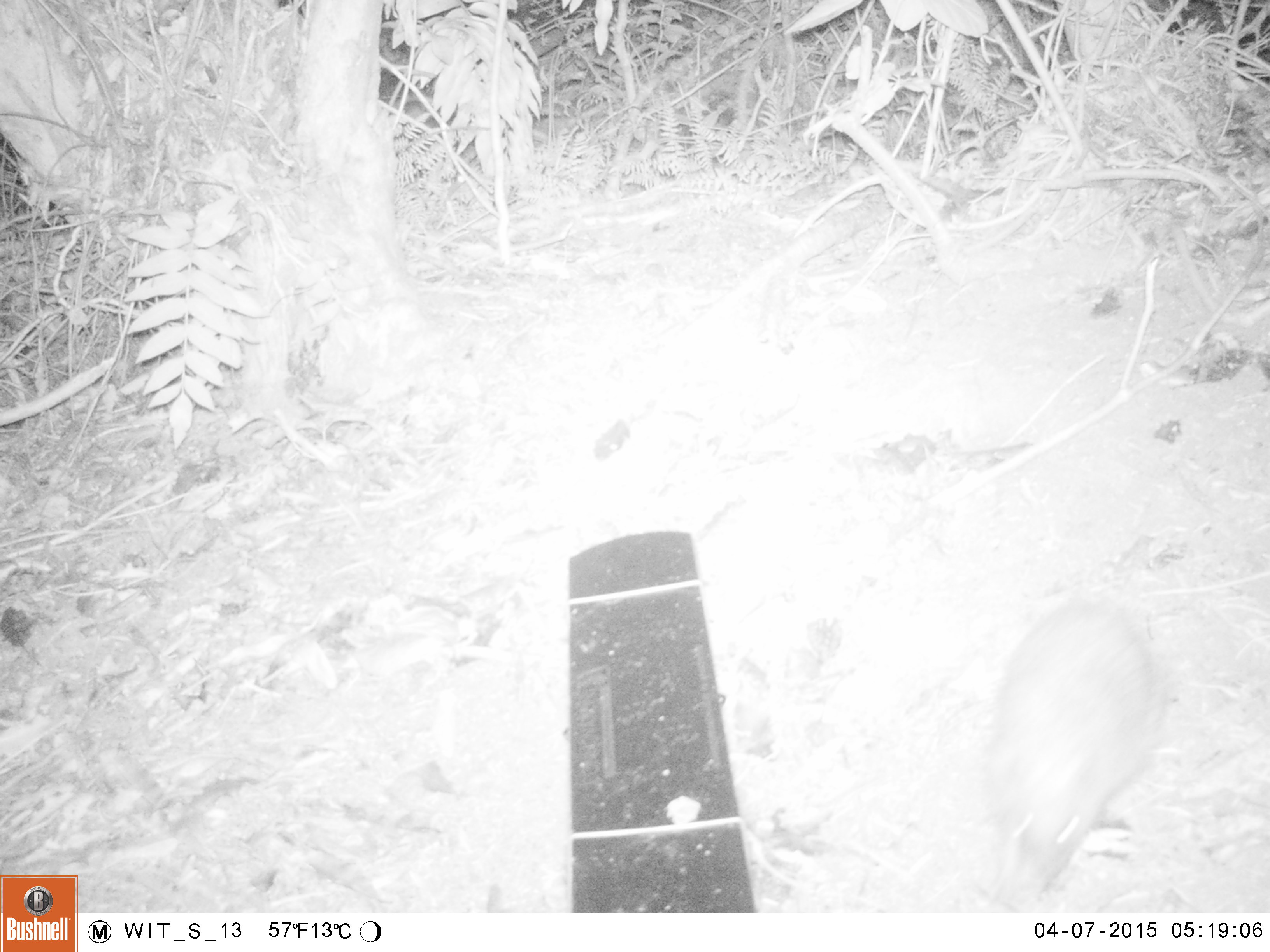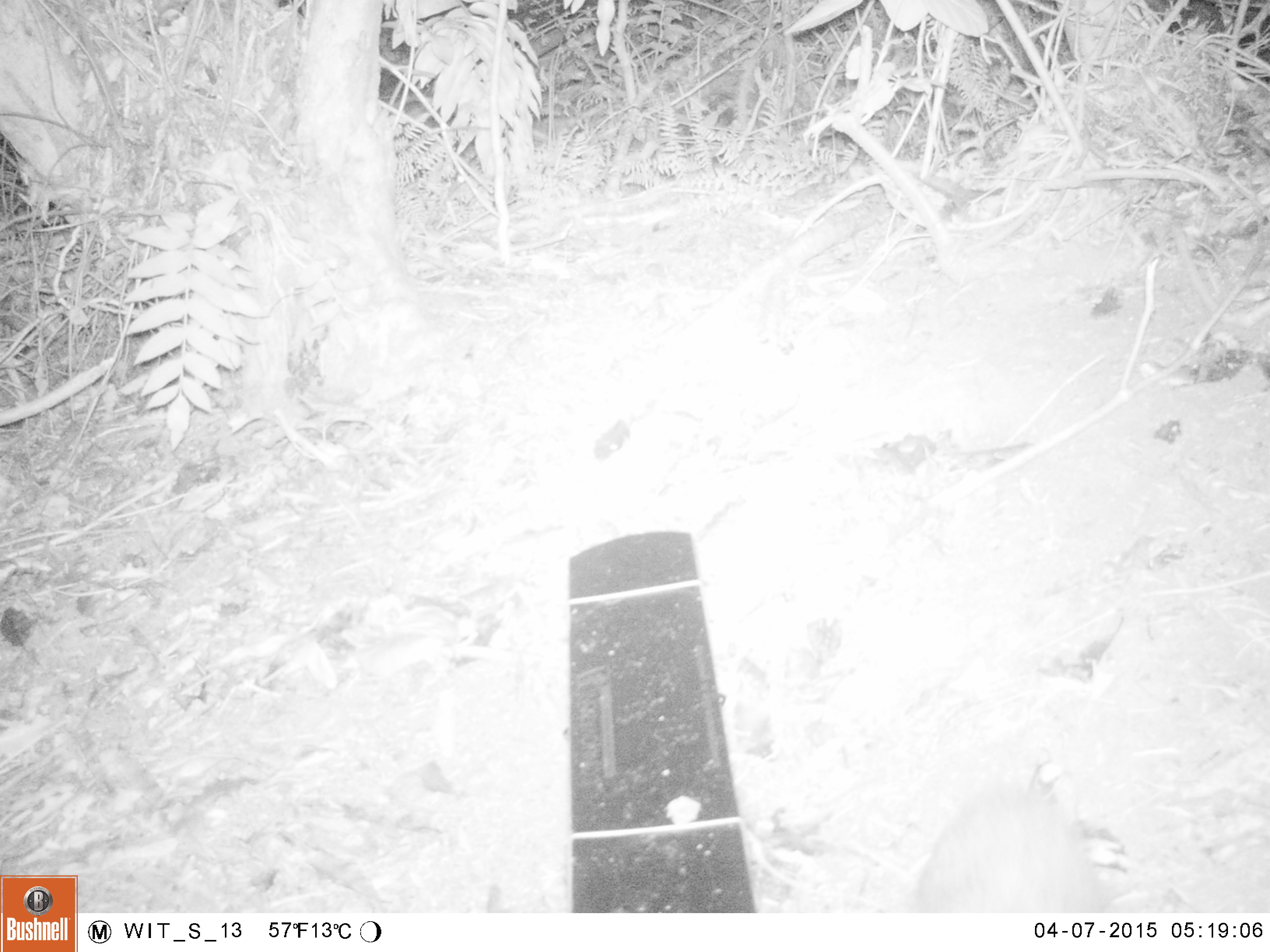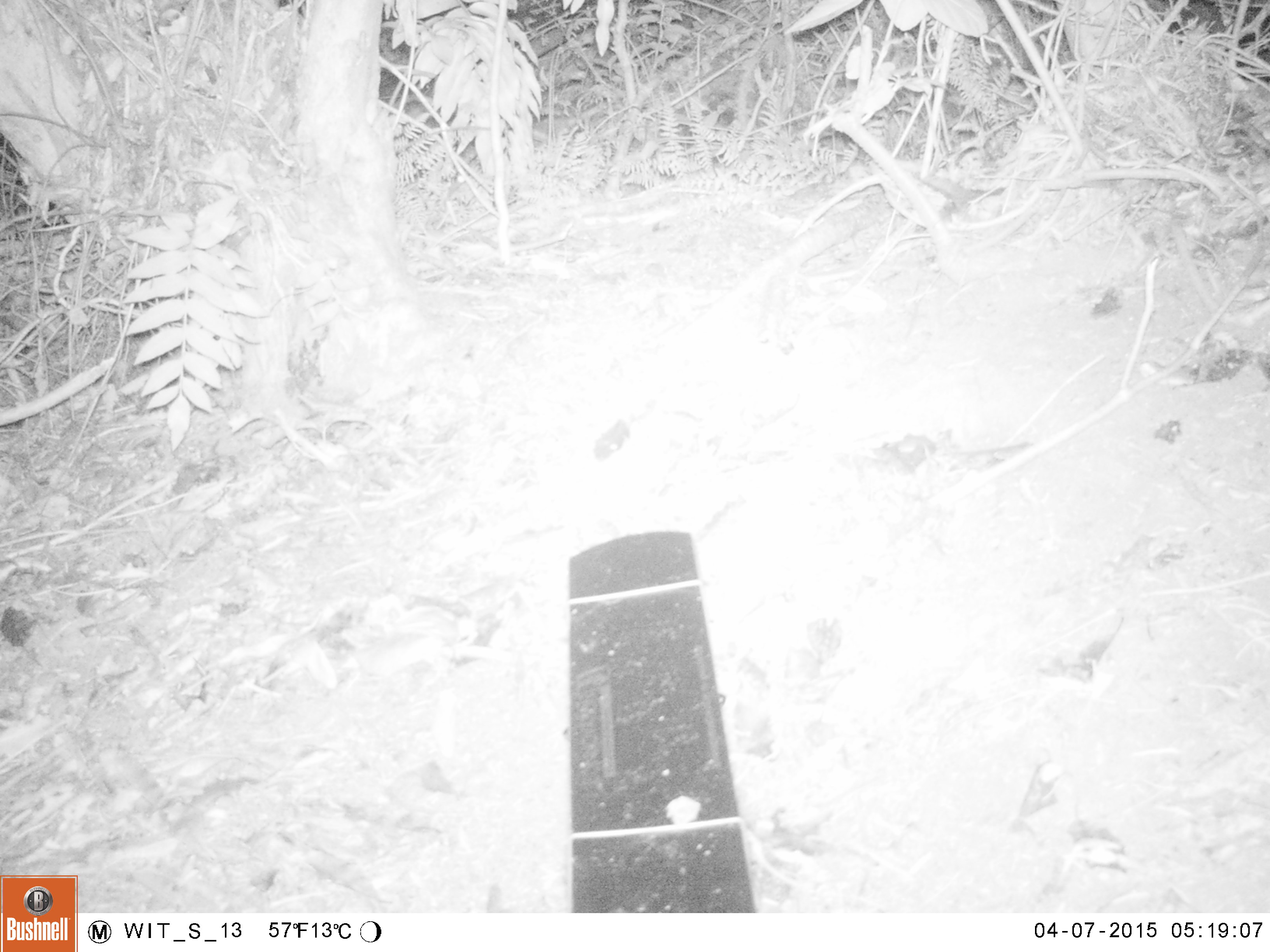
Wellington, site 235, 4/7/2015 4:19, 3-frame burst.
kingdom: Animalia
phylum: Chordata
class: Mammalia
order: Eulipotyphla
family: Erinaceidae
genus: Erinaceus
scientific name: Erinaceus europaeus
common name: hedgehog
Hedgehog (Erinaceus europaeus).